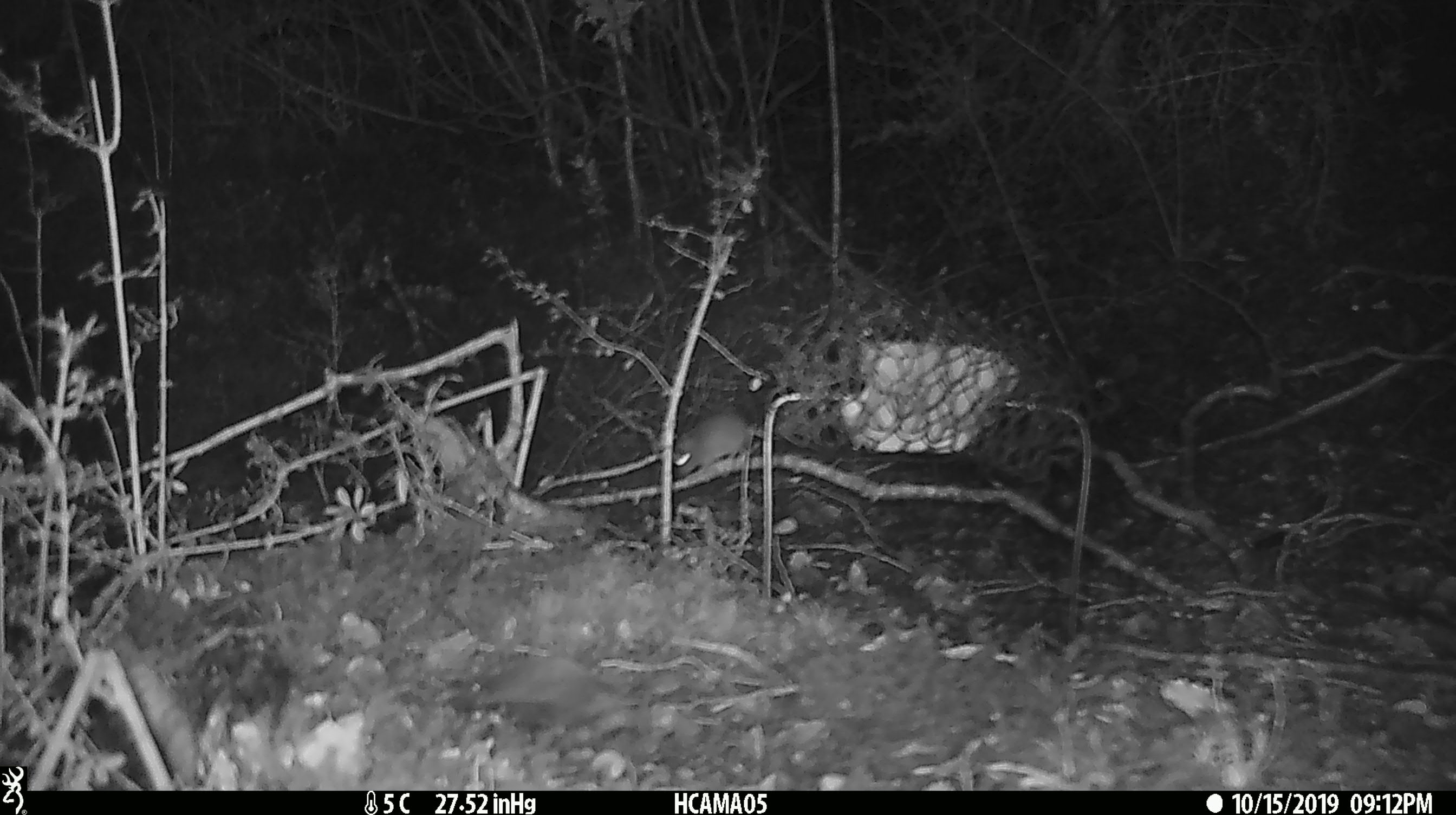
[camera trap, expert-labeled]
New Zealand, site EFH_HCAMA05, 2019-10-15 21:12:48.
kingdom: Animalia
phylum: Chordata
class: Mammalia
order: Rodentia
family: Muridae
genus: Mus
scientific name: Mus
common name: mouse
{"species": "mouse (Mus)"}